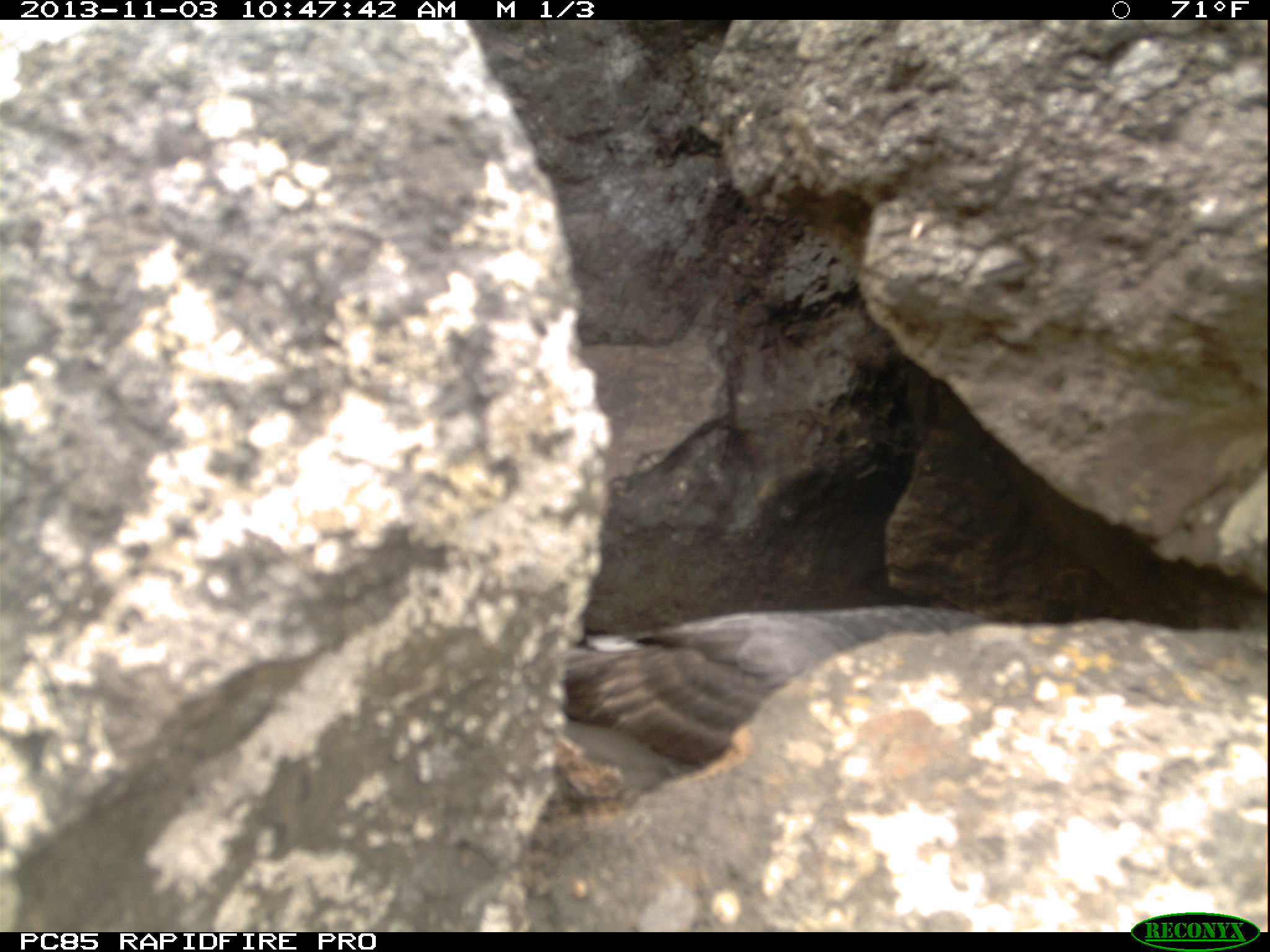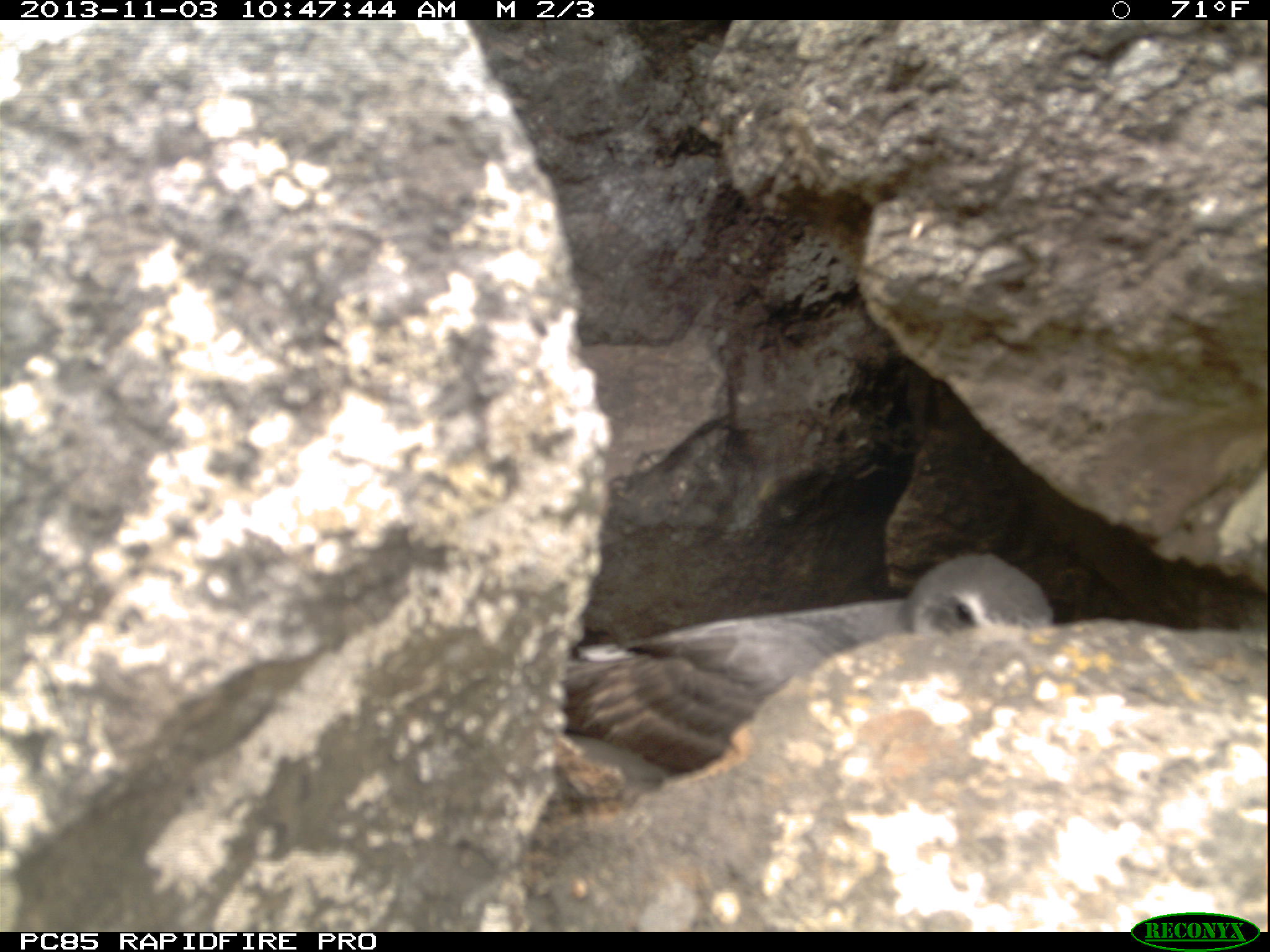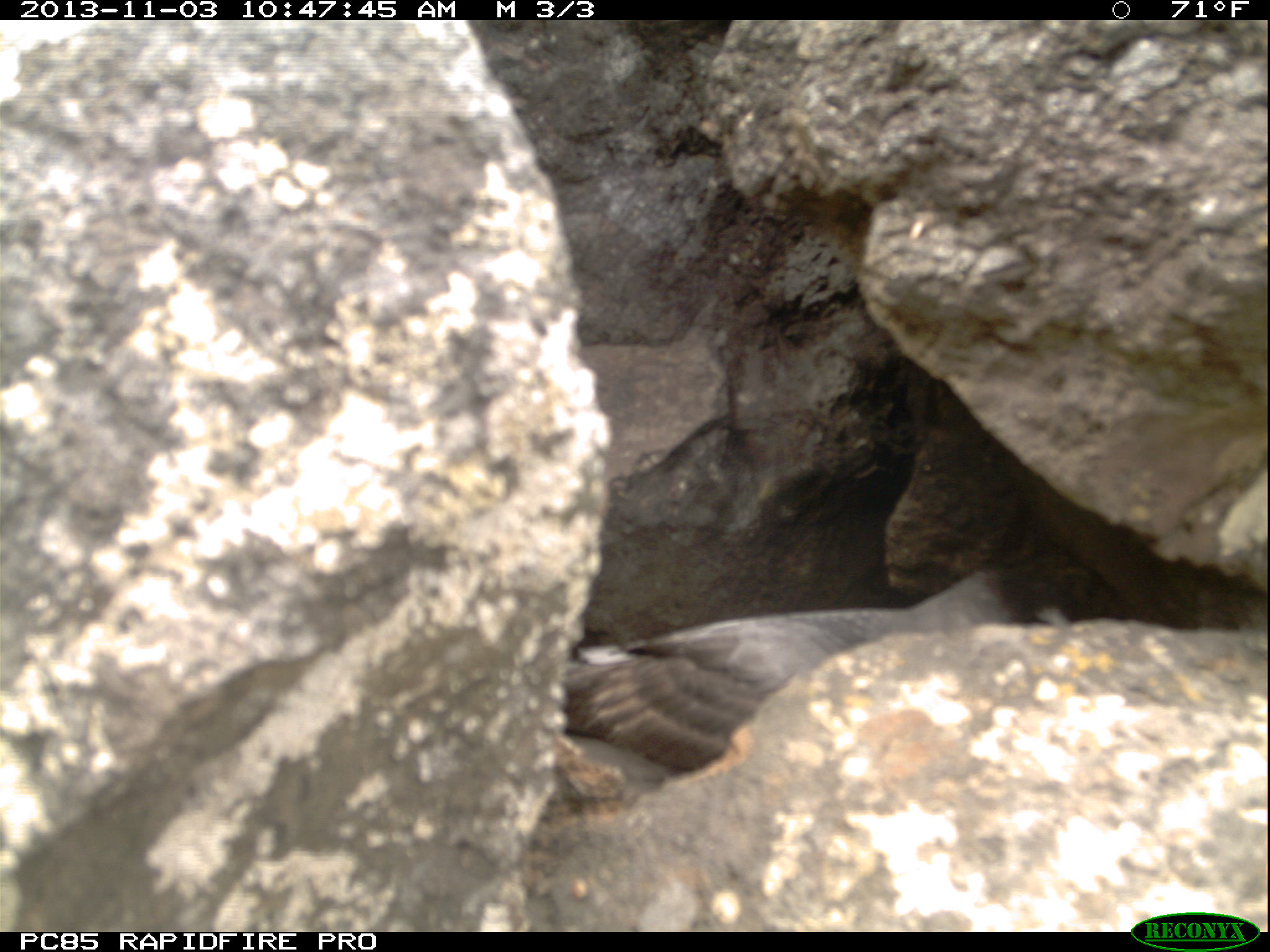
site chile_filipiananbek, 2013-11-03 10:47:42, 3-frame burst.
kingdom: Animalia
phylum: Chordata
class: Aves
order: Procellariiformes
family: Procellariidae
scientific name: Procellariidae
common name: petrel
Petrel (Procellariidae).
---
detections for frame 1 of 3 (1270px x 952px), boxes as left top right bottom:
petrel: 545 591 1005 779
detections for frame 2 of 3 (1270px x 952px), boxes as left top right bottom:
petrel: 537 542 1054 795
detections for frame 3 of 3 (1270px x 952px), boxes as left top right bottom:
petrel: 551 553 1079 780